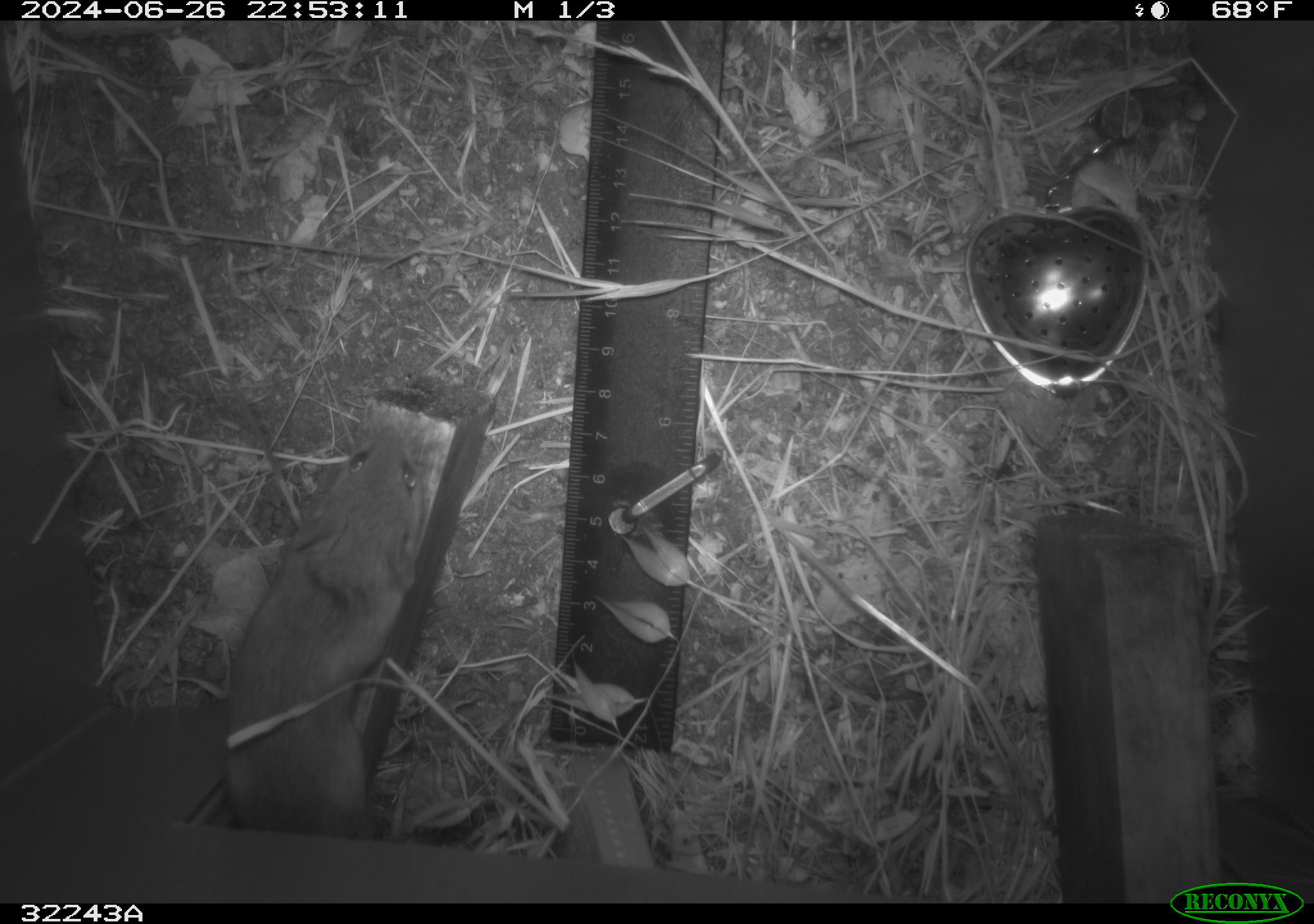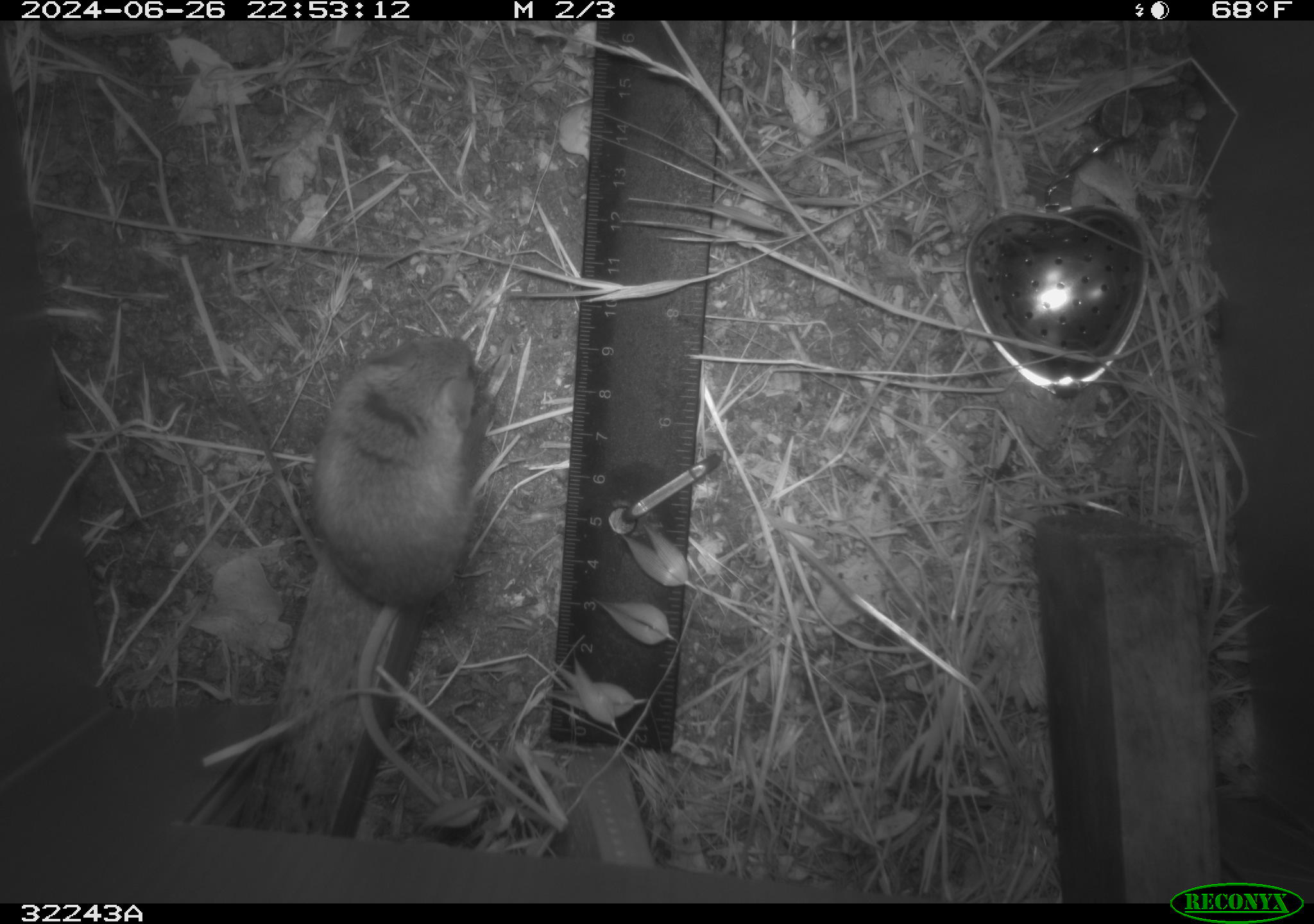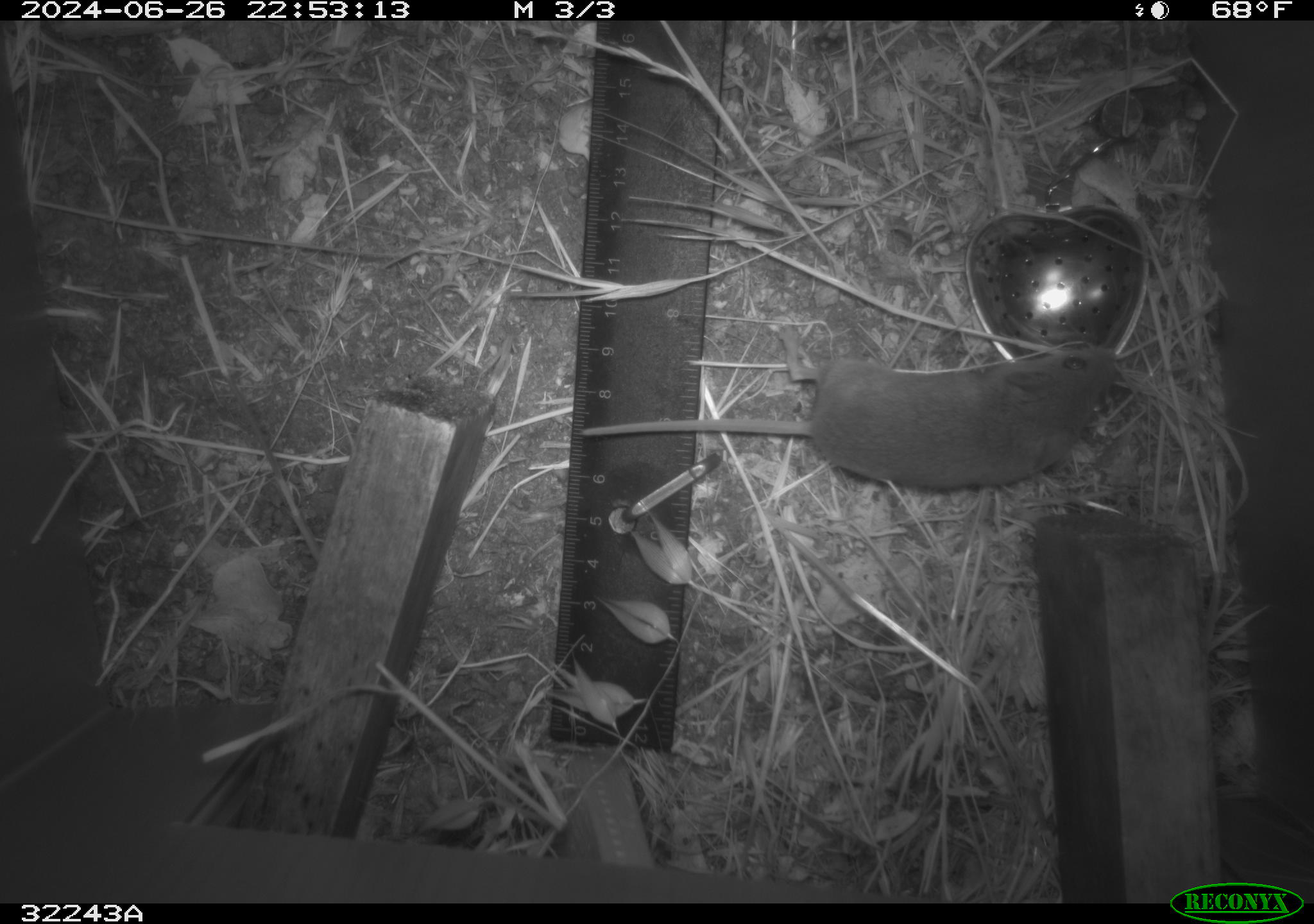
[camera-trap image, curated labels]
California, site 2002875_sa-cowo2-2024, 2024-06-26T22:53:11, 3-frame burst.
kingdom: Animalia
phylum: Chordata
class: Mammalia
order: Rodentia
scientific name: Rodentia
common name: rodent